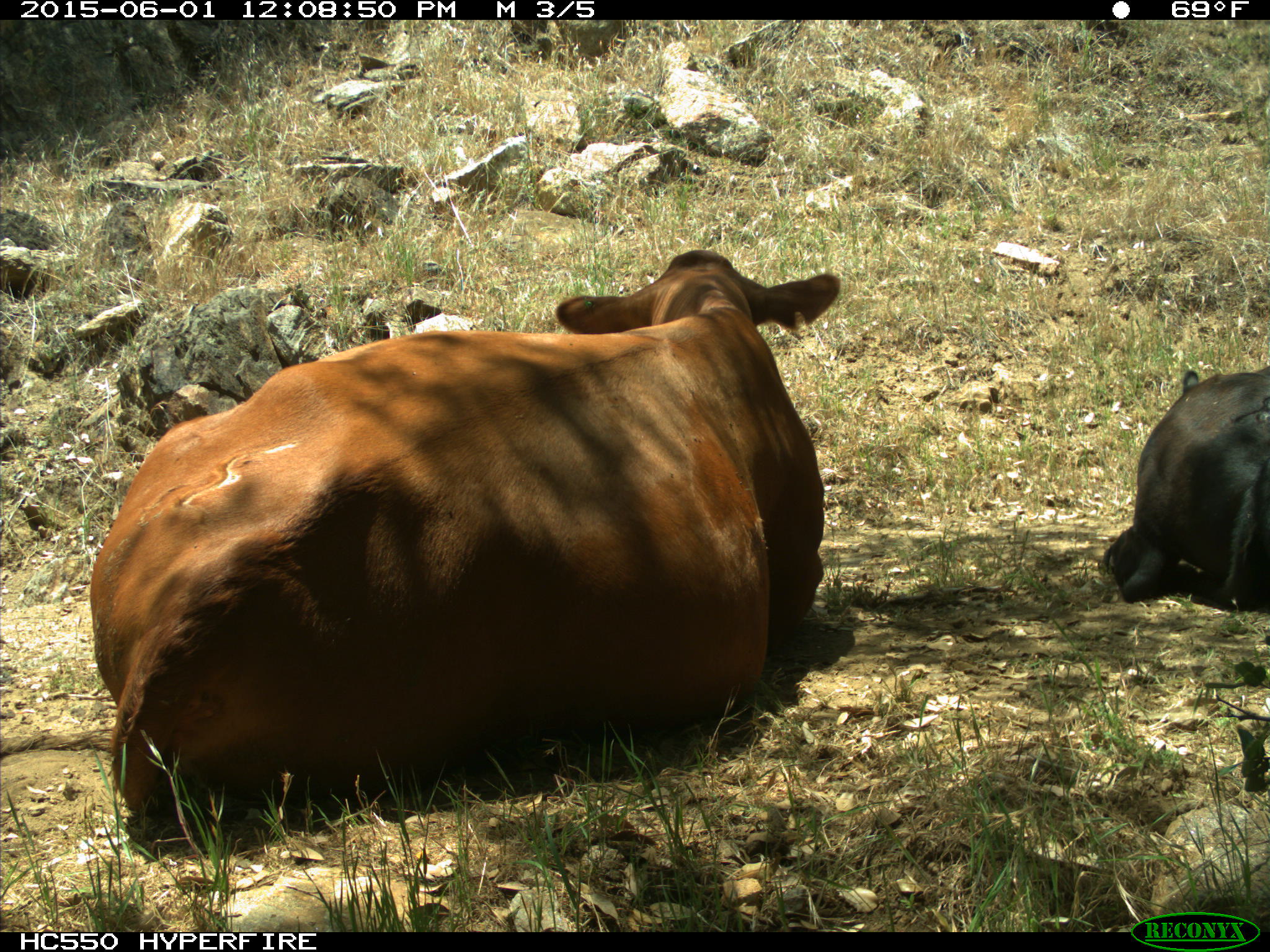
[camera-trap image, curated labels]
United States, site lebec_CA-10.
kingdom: Animalia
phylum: Chordata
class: Mammalia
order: Artiodactyla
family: Bovidae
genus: Bos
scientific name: Bos taurus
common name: domestic cow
Bos taurus (domestic cow).